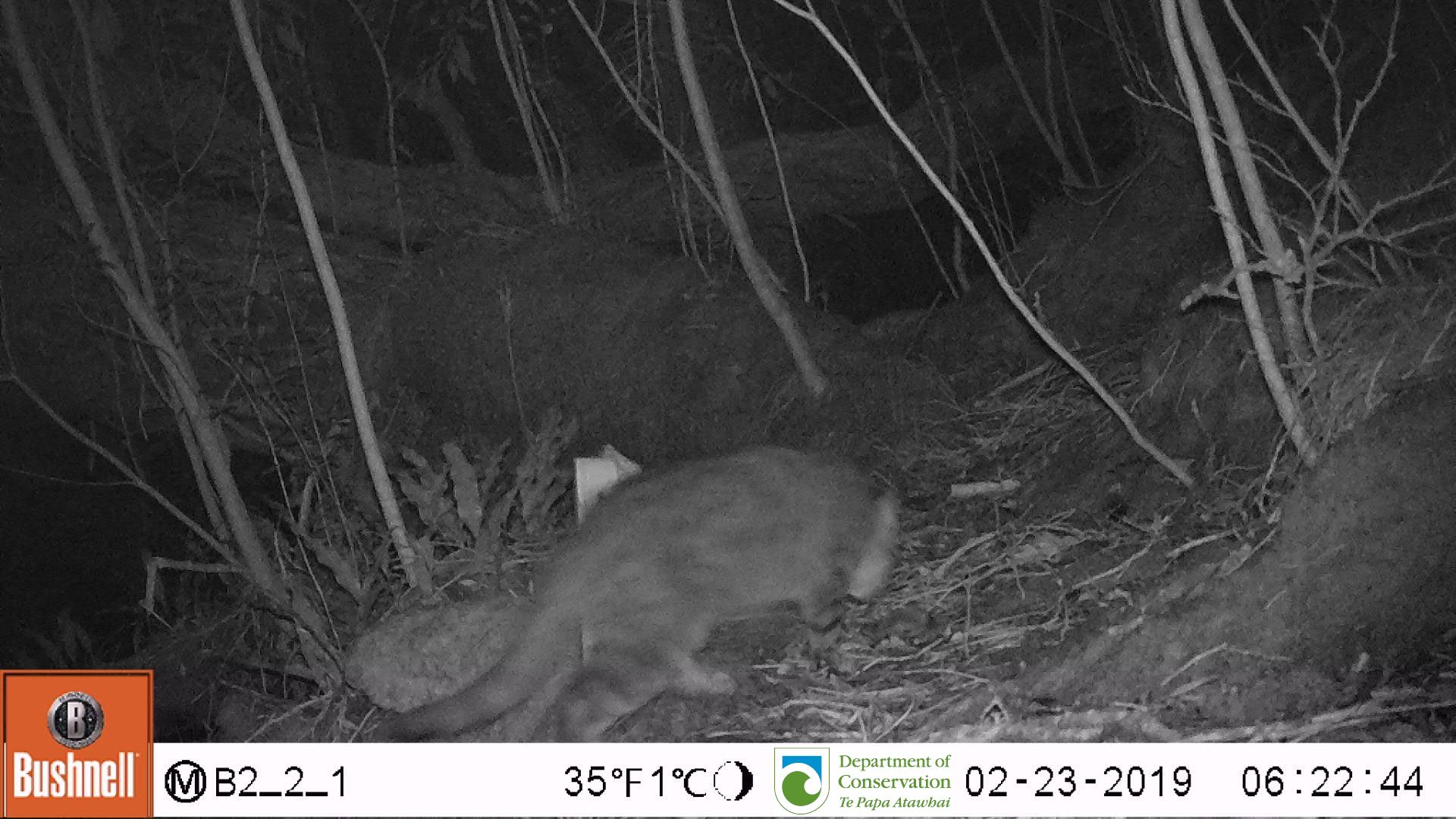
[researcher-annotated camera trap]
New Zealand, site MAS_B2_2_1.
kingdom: Animalia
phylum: Chordata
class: Mammalia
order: Carnivora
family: Felidae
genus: Felis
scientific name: Felis catus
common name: domestic cat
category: cat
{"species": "cat (domestic cat) (Felis catus)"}